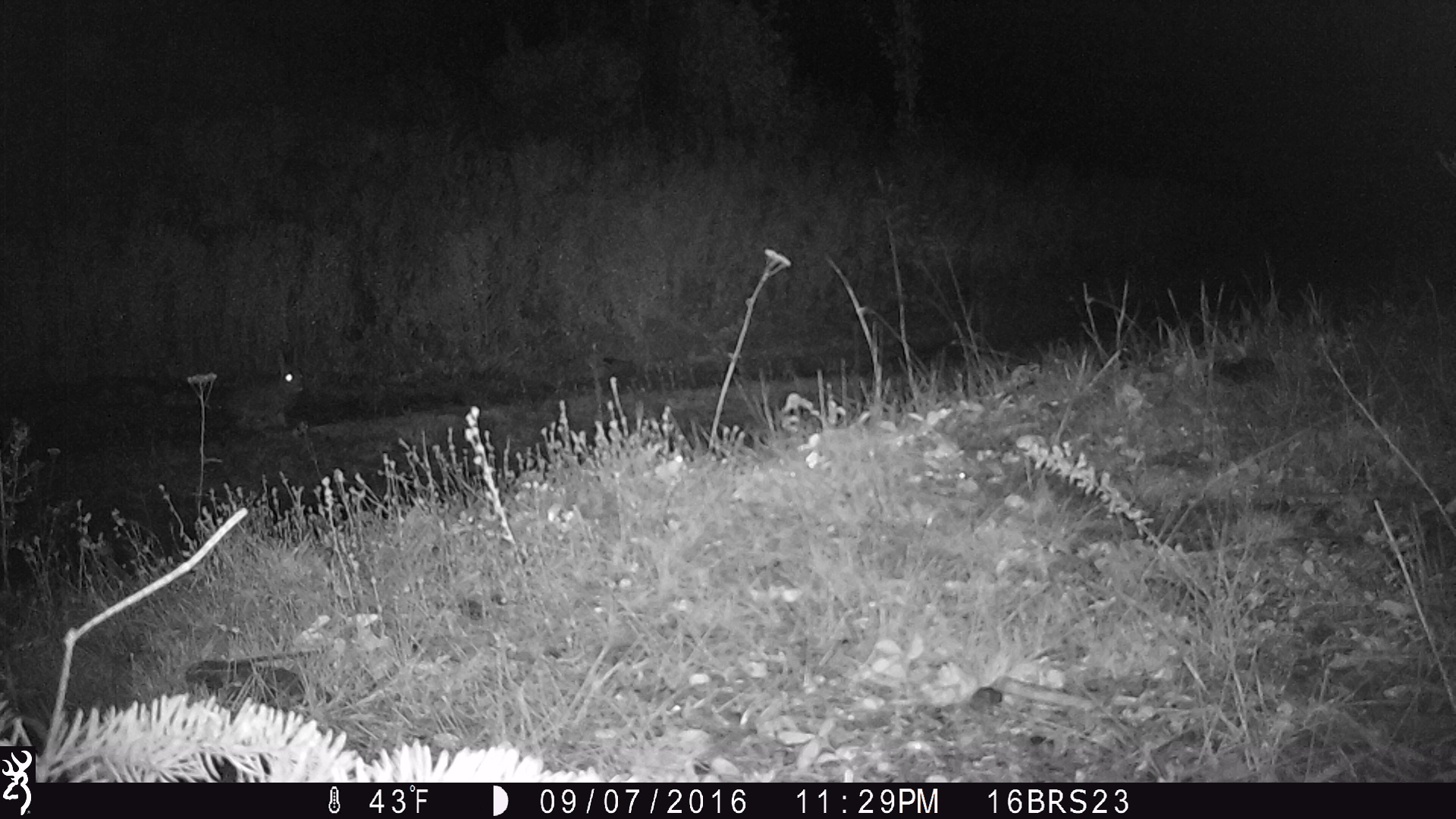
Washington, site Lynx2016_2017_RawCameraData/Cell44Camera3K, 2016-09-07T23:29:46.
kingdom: Animalia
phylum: Chordata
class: Mammalia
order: Lagomorpha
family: Leporidae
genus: Lepus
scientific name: Lepus americanus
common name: snowshoe hare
Lepus americanus (snowshoe hare). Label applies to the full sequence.